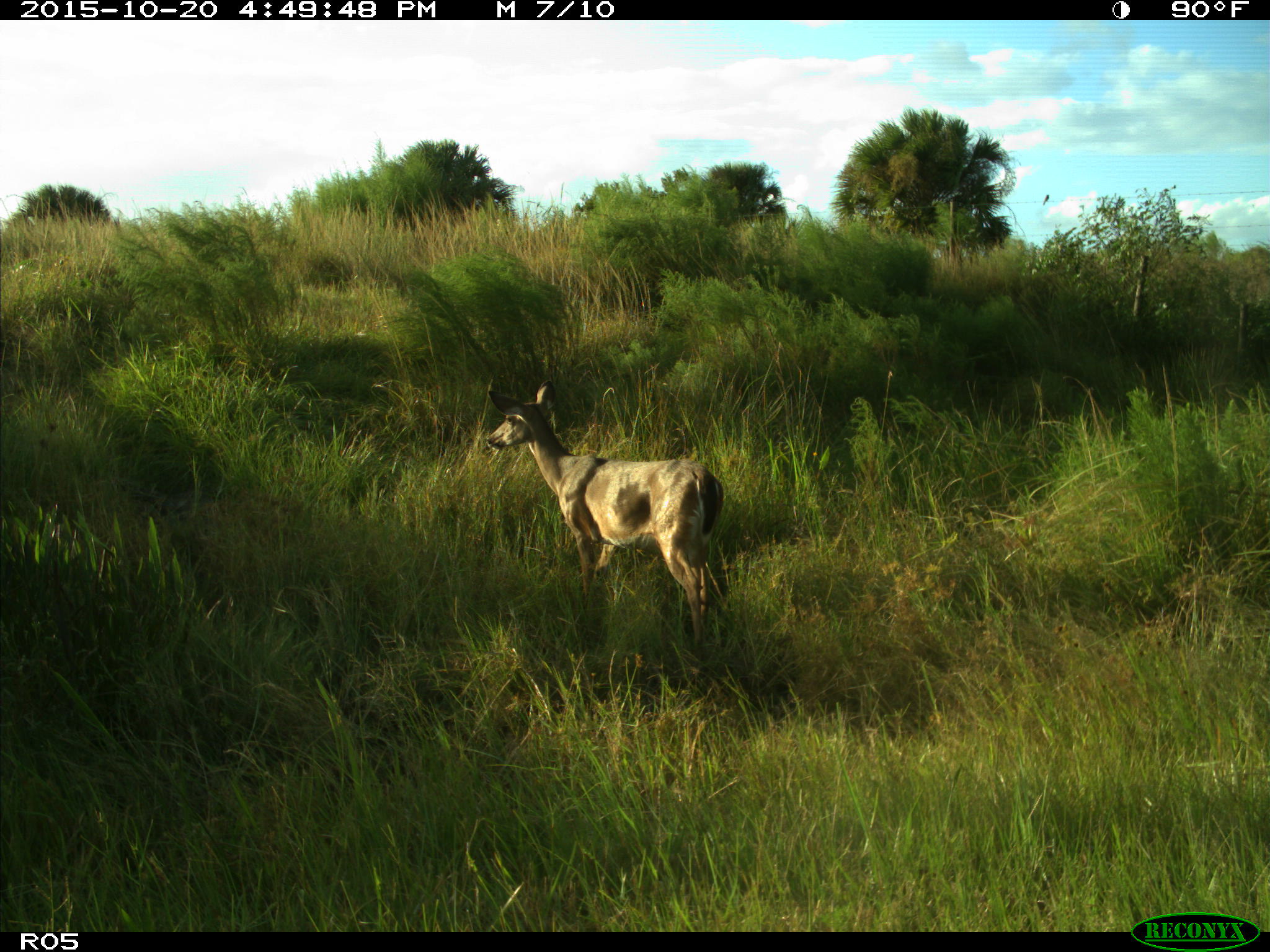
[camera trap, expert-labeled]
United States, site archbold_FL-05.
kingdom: Animalia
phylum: Chordata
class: Mammalia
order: Artiodactyla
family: Cervidae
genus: Odocoileus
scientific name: Odocoileus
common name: deer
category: unidentified deer